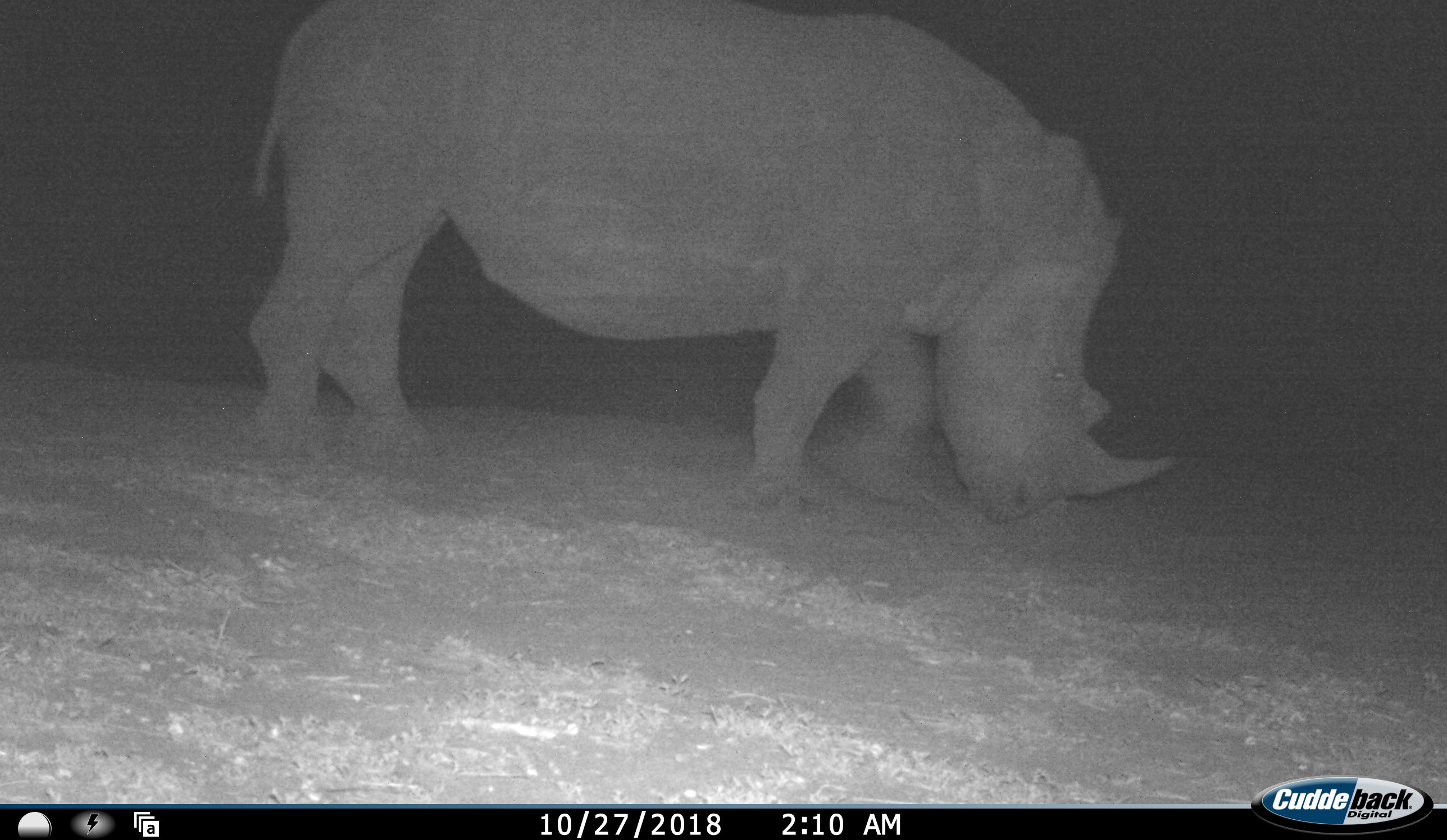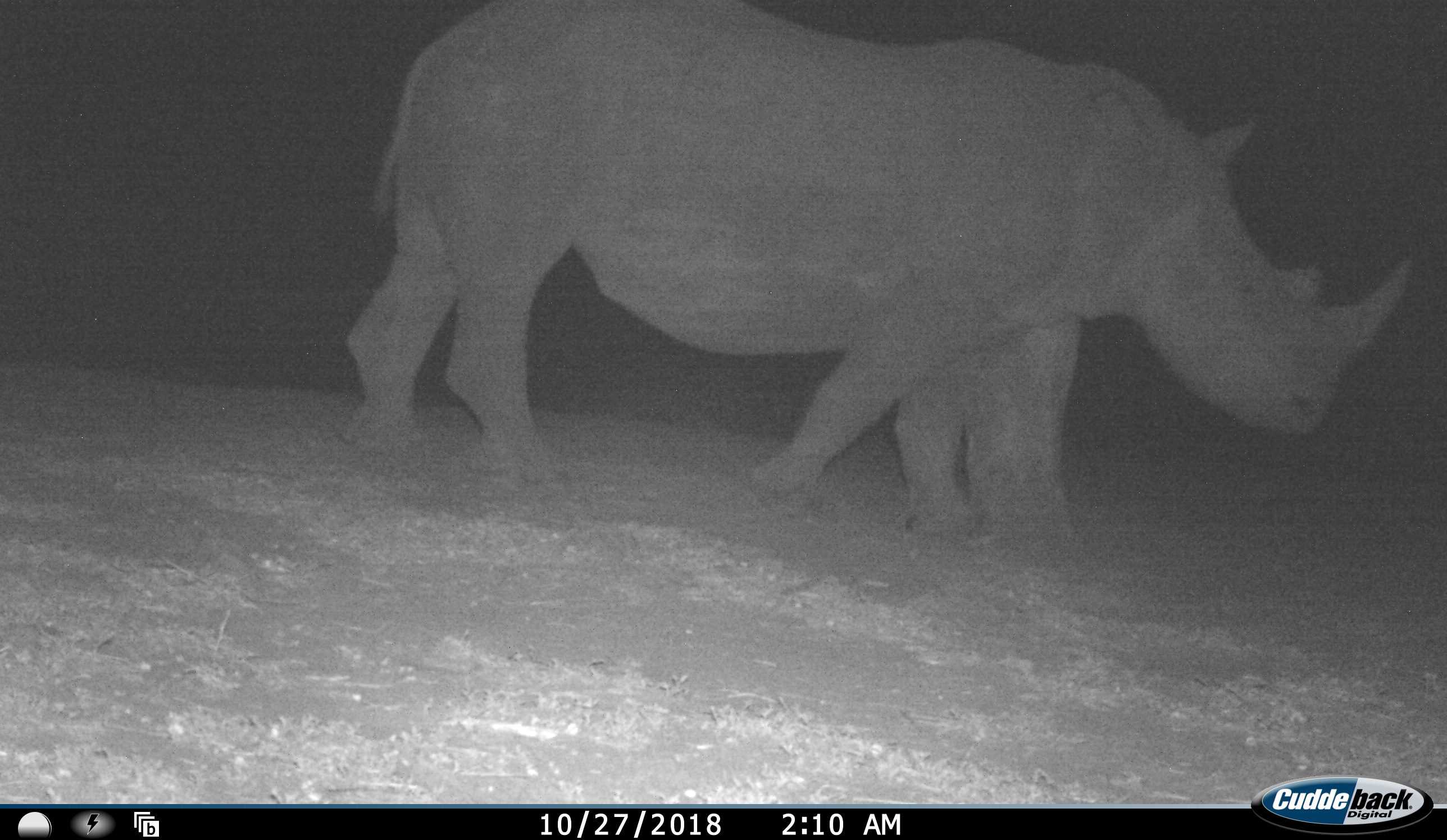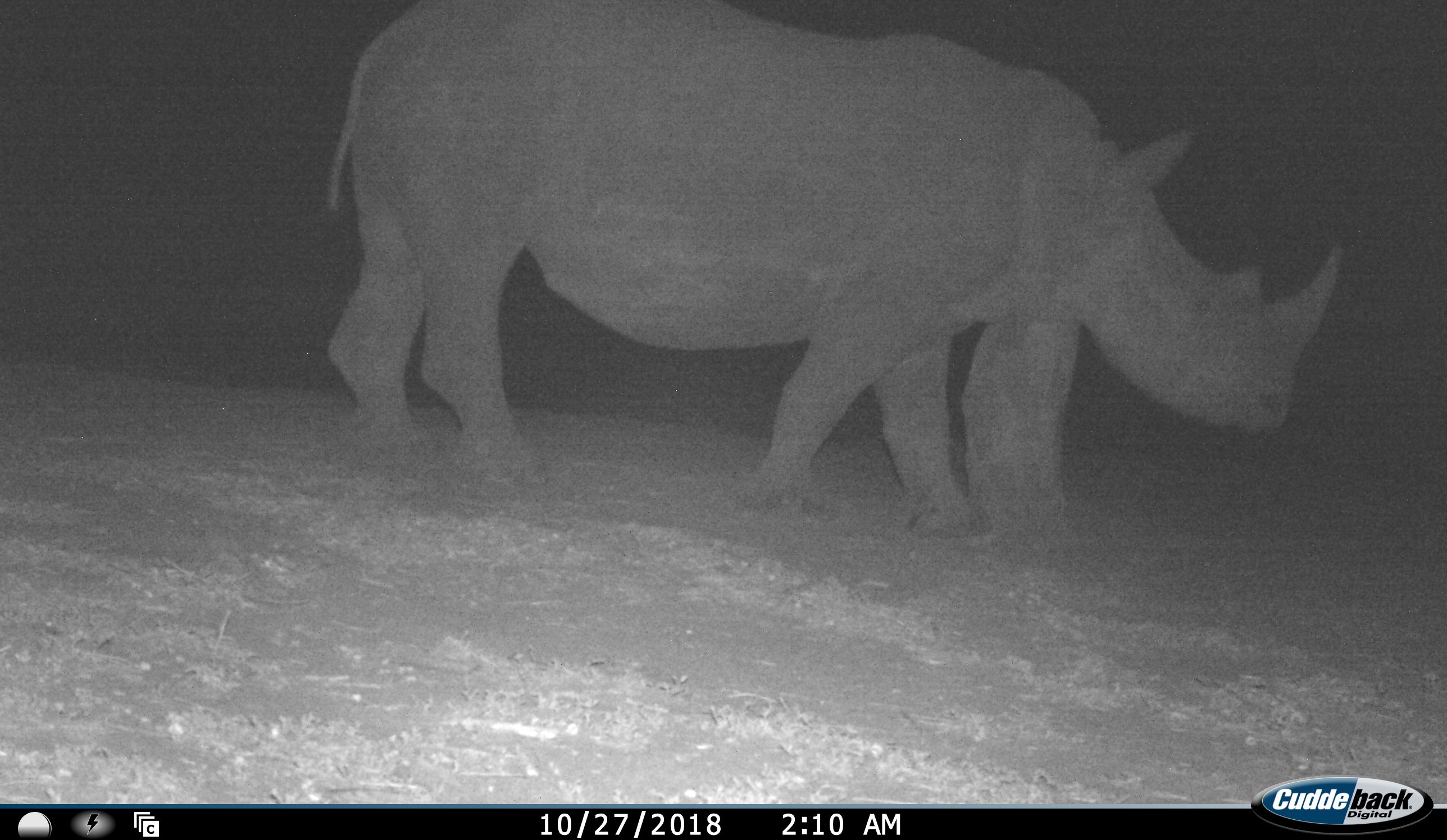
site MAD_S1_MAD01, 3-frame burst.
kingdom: Animalia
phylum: Chordata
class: Mammalia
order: Perissodactyla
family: Rhinocerotidae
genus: Ceratotherium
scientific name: Ceratotherium simum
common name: white rhinoceros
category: rhinoceroswhite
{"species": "rhinoceroswhite (white rhinoceros) (Ceratotherium simum)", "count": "1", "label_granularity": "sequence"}